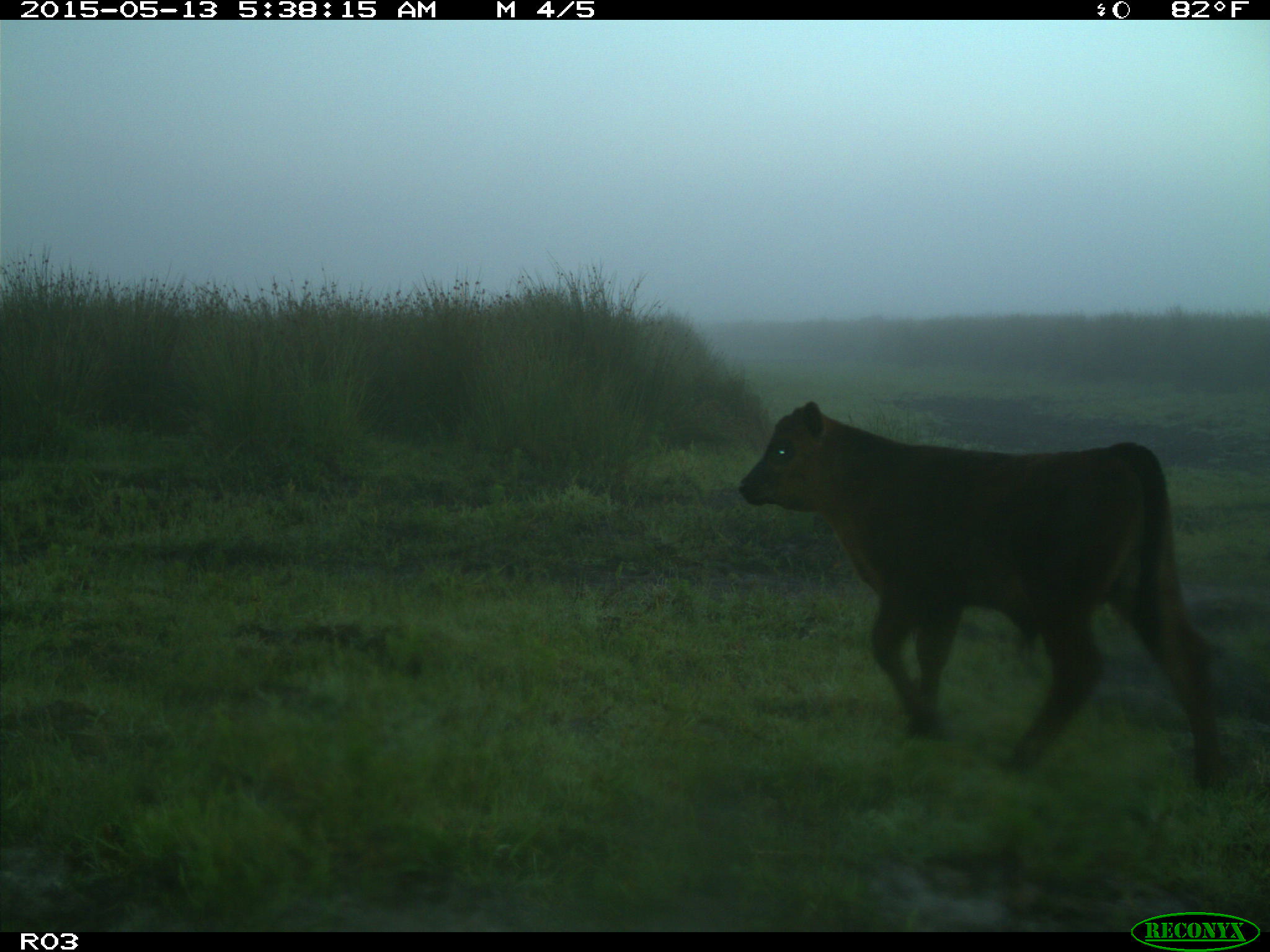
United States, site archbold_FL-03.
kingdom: Animalia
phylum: Chordata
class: Mammalia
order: Artiodactyla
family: Bovidae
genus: Bos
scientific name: Bos taurus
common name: domestic cow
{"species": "Bos taurus (domestic cow)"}